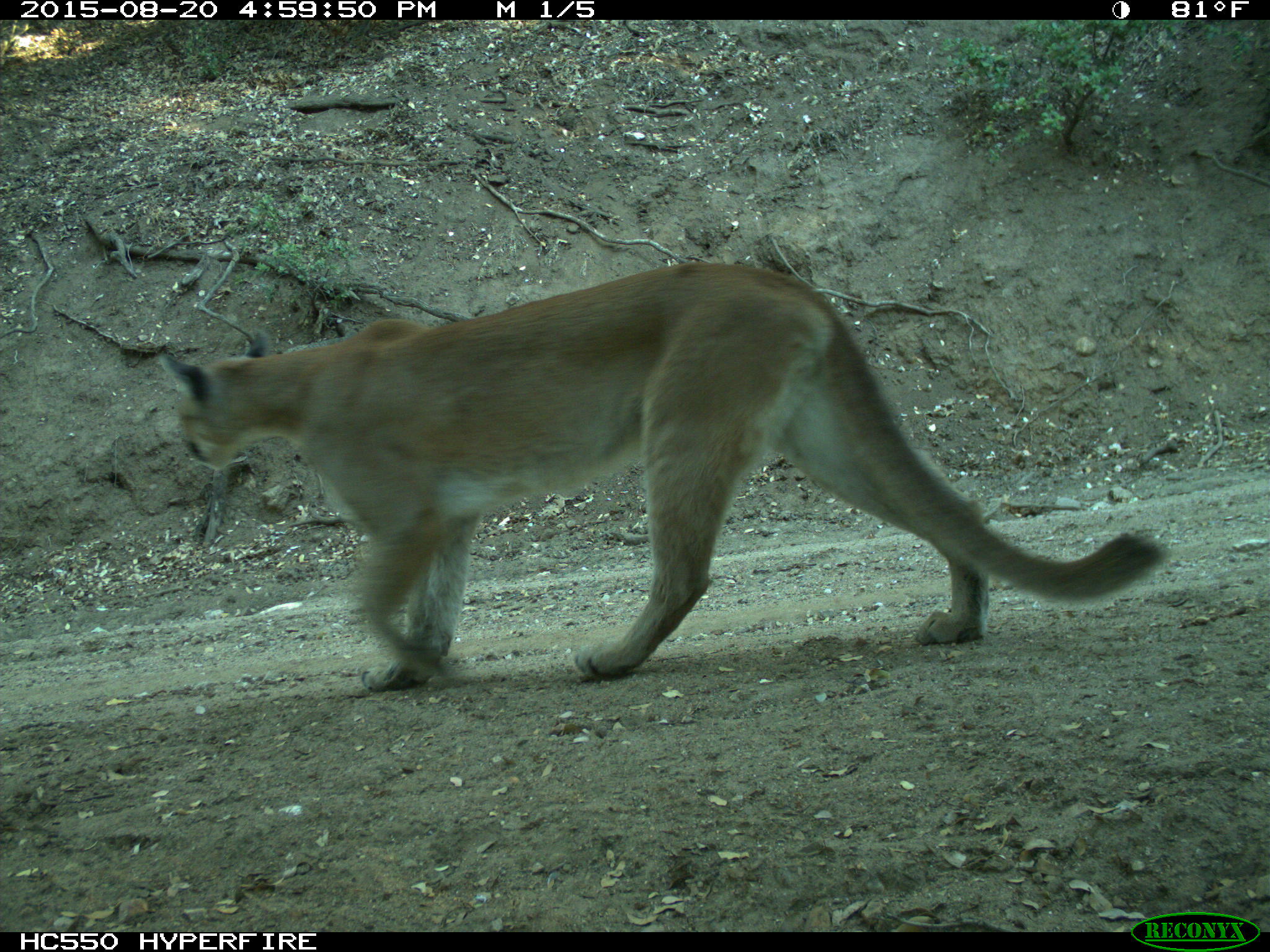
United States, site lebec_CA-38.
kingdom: Animalia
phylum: Chordata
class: Mammalia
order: Carnivora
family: Felidae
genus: Puma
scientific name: Puma concolor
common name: mountain lion